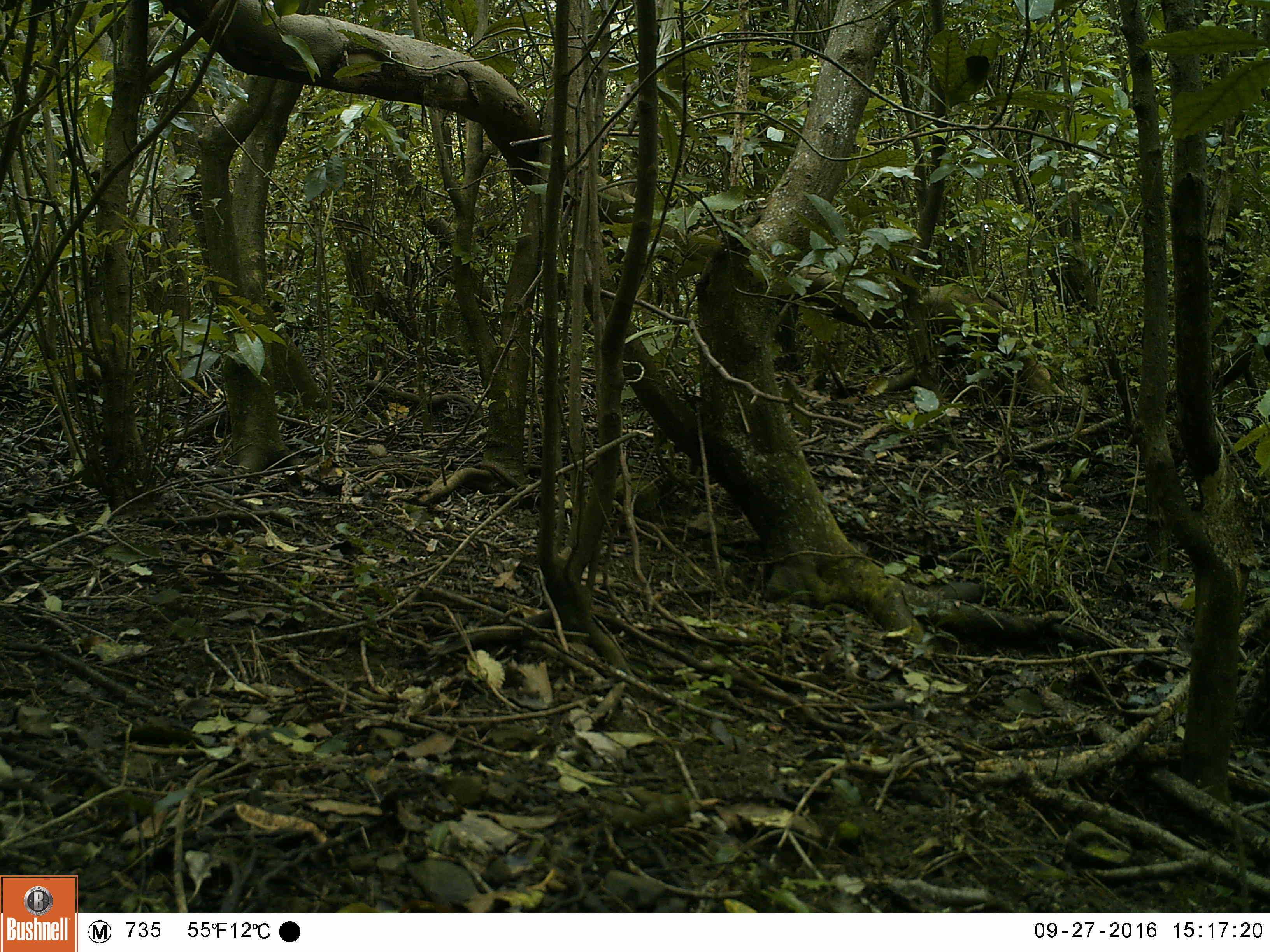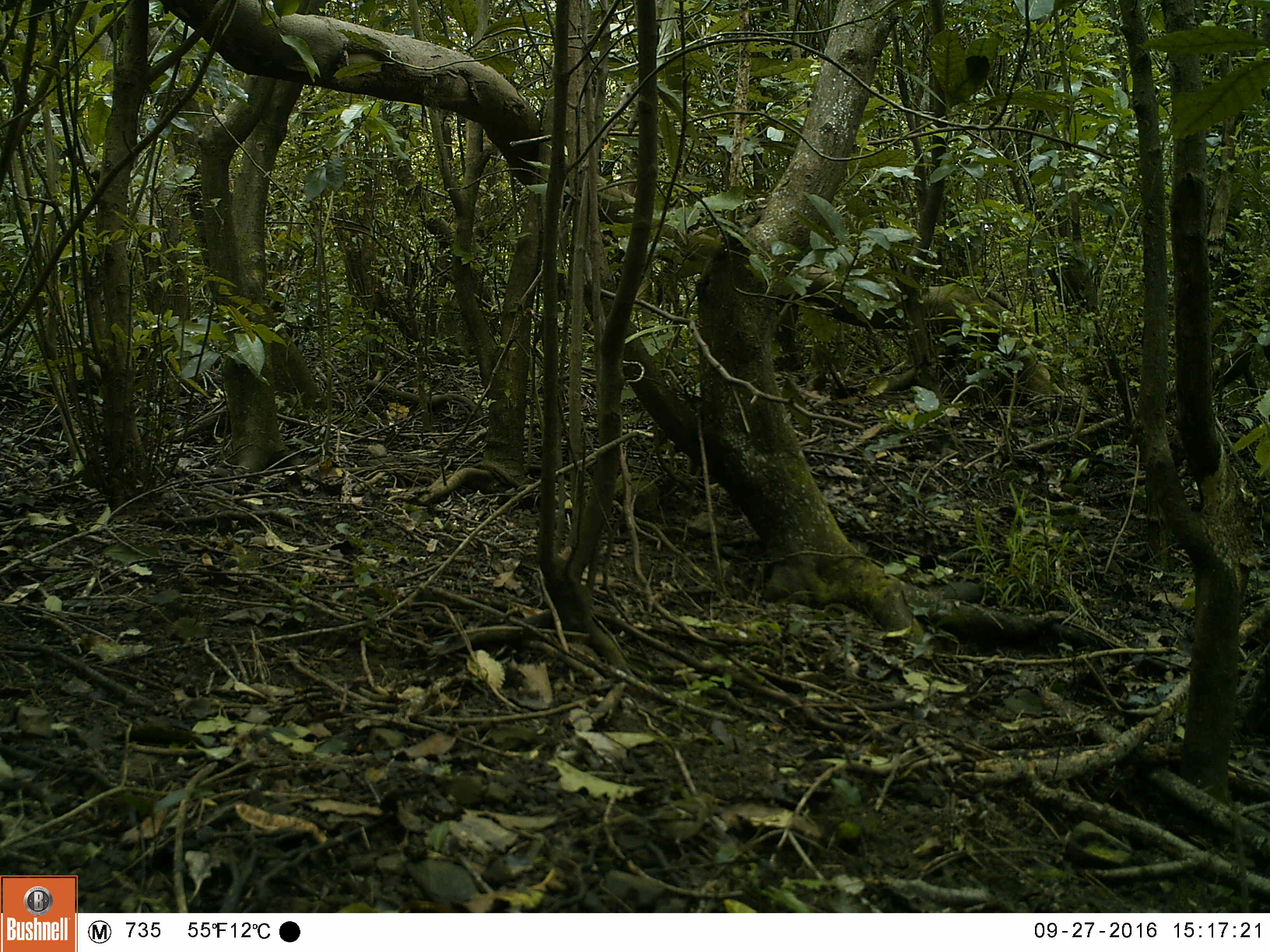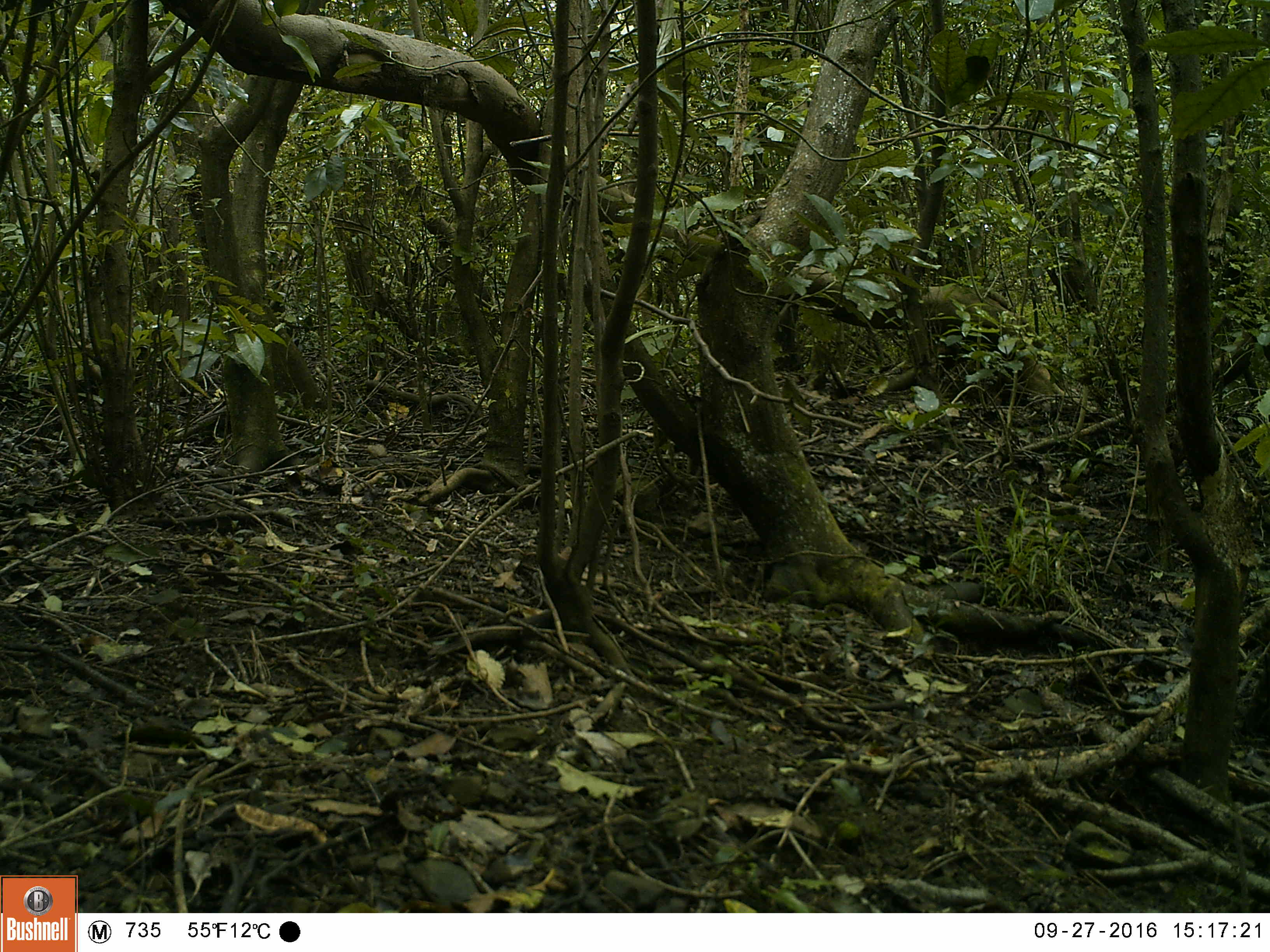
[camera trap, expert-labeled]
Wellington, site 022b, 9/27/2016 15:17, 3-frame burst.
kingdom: Animalia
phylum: Chordata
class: Aves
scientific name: Aves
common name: bird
Bird (Aves).